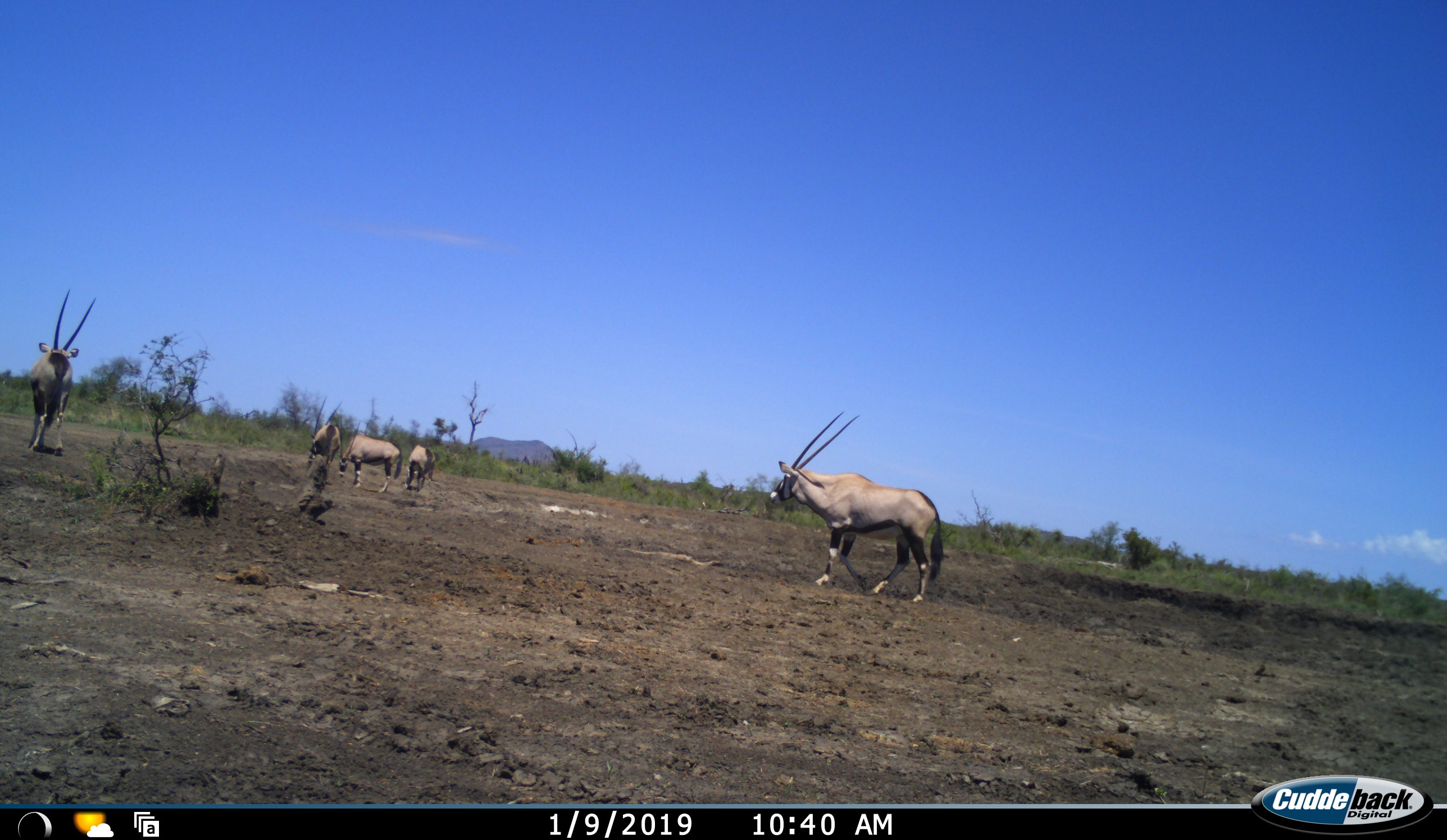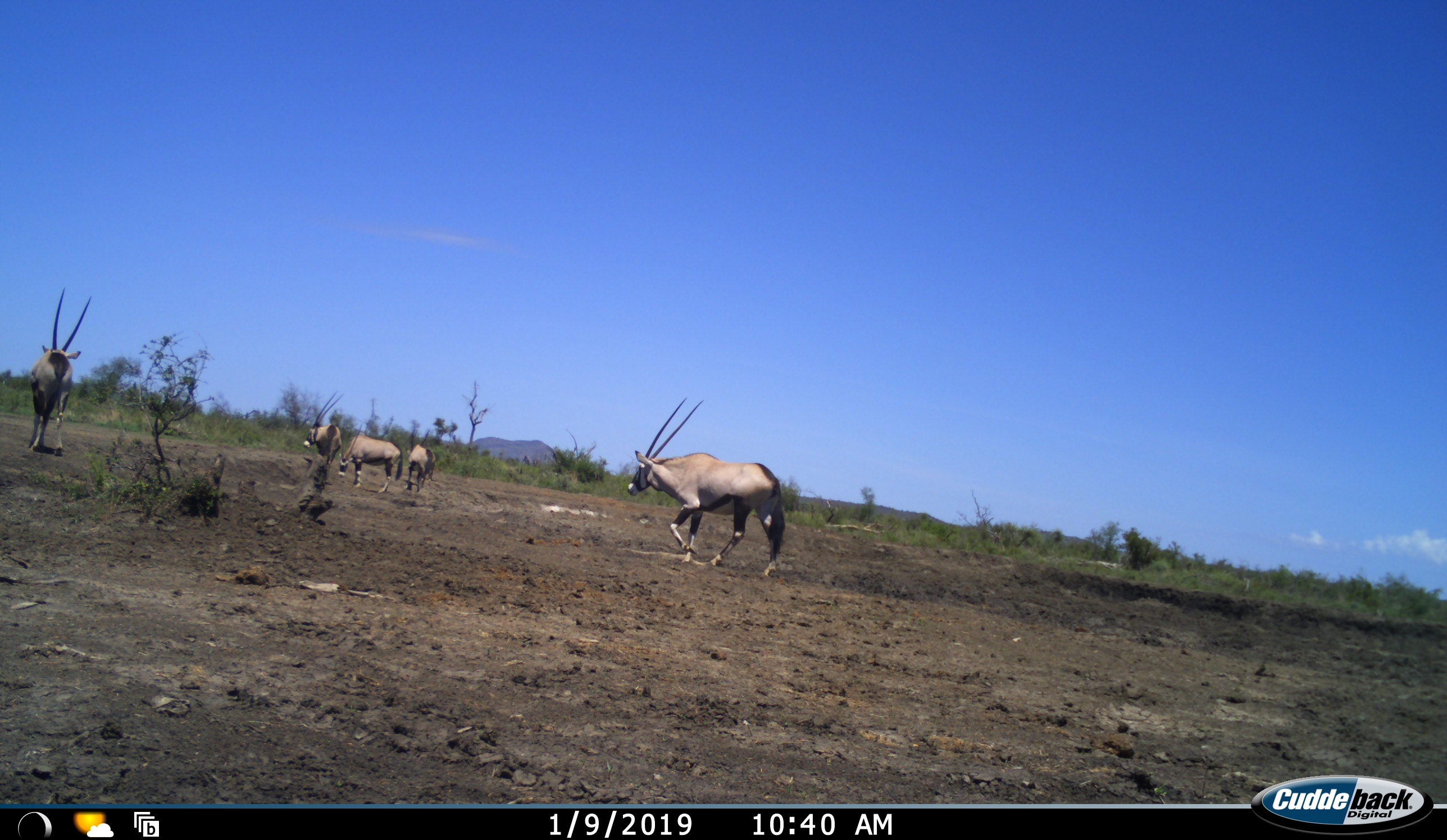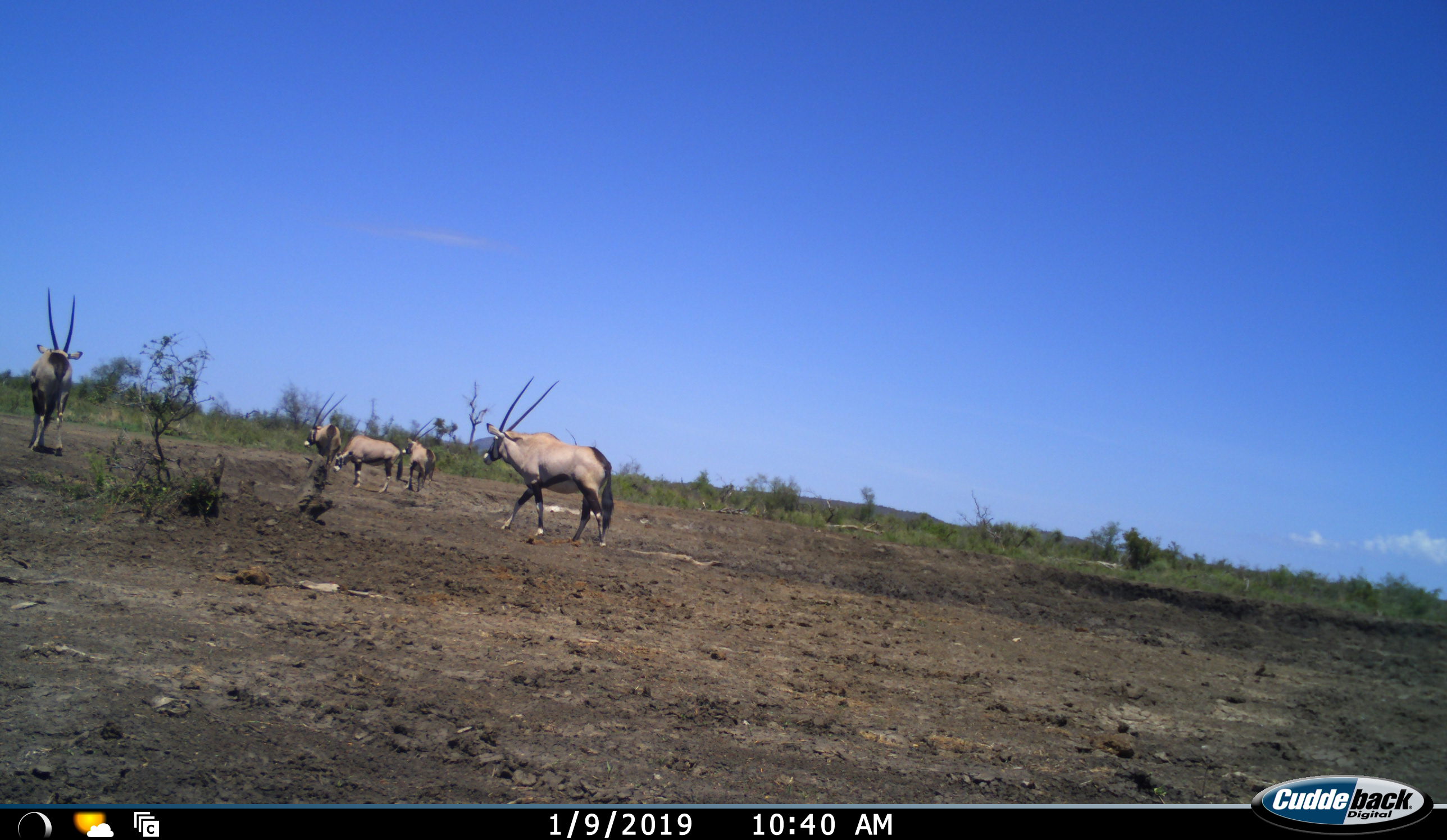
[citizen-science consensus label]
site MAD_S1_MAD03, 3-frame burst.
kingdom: Animalia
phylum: Chordata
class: Mammalia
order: Artiodactyla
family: Bovidae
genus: Oryx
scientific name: Oryx gazella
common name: gemsbok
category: oryx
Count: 5.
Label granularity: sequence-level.